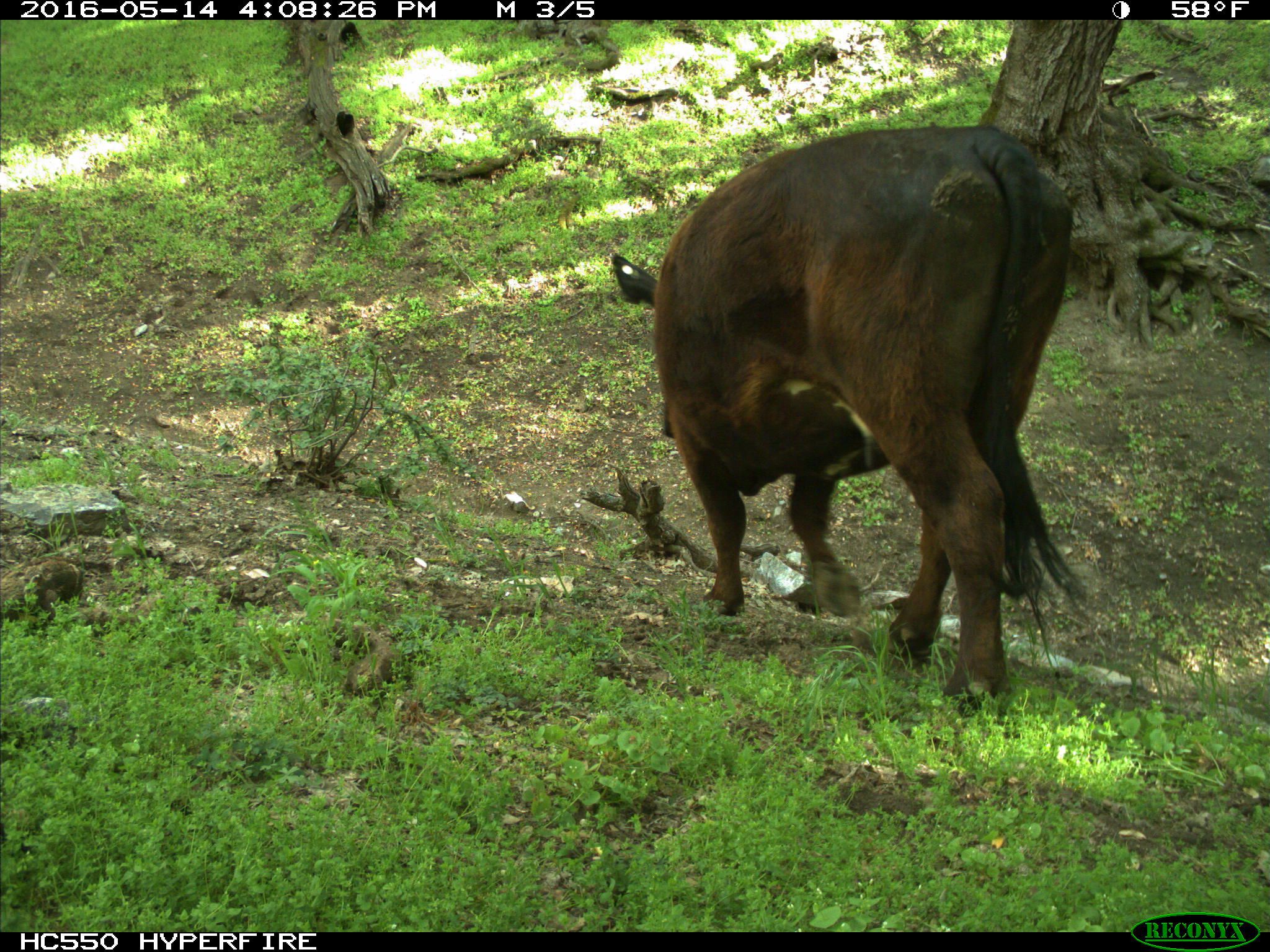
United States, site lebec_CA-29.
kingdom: Animalia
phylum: Chordata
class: Mammalia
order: Artiodactyla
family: Bovidae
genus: Bos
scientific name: Bos taurus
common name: domestic cow